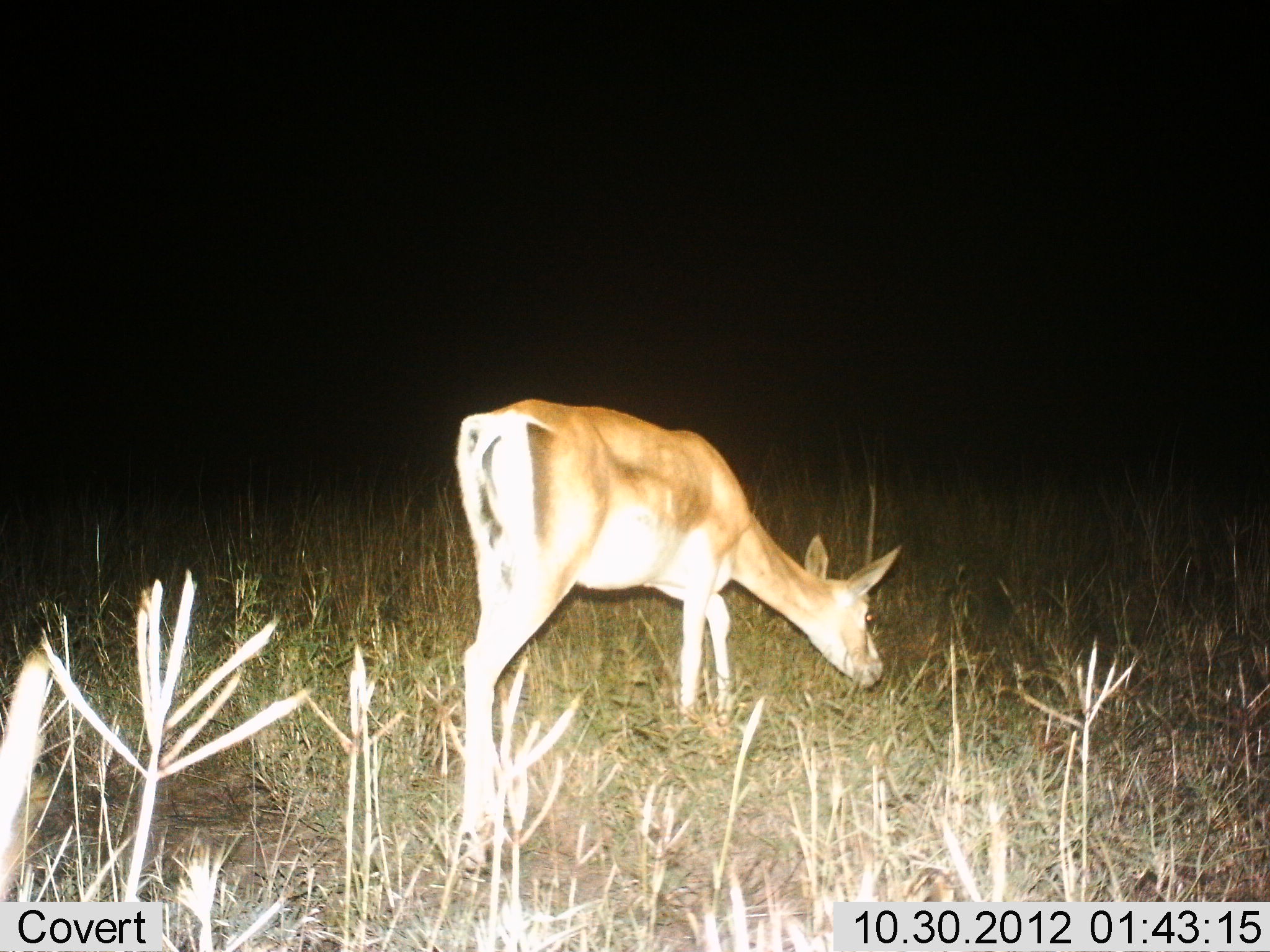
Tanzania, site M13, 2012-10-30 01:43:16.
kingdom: Animalia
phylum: Chordata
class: Mammalia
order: Artiodactyla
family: Bovidae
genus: Nanger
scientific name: Nanger granti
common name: grant's gazelle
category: gazellegrants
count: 1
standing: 40%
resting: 0%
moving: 20%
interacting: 0%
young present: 10%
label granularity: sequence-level